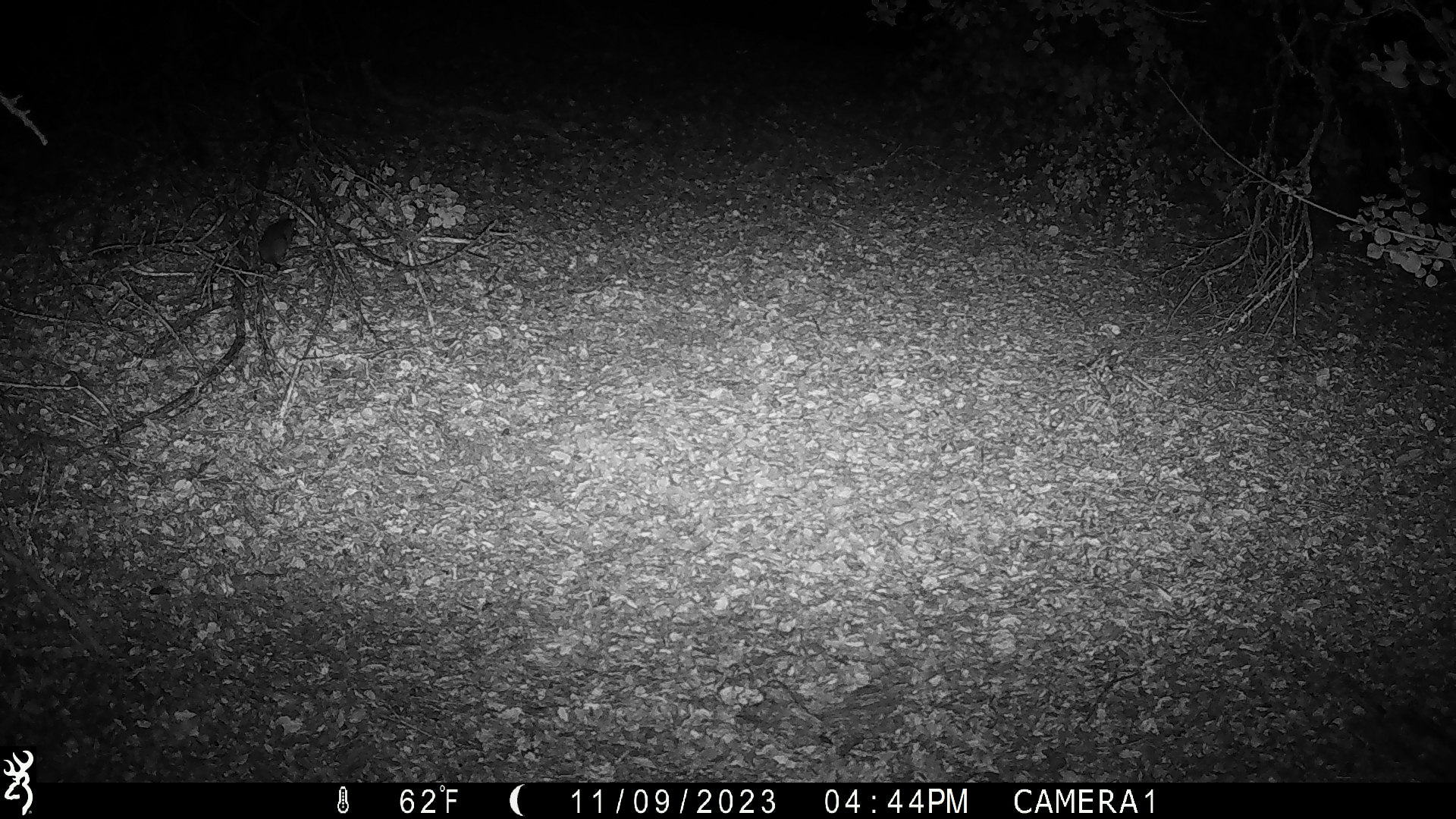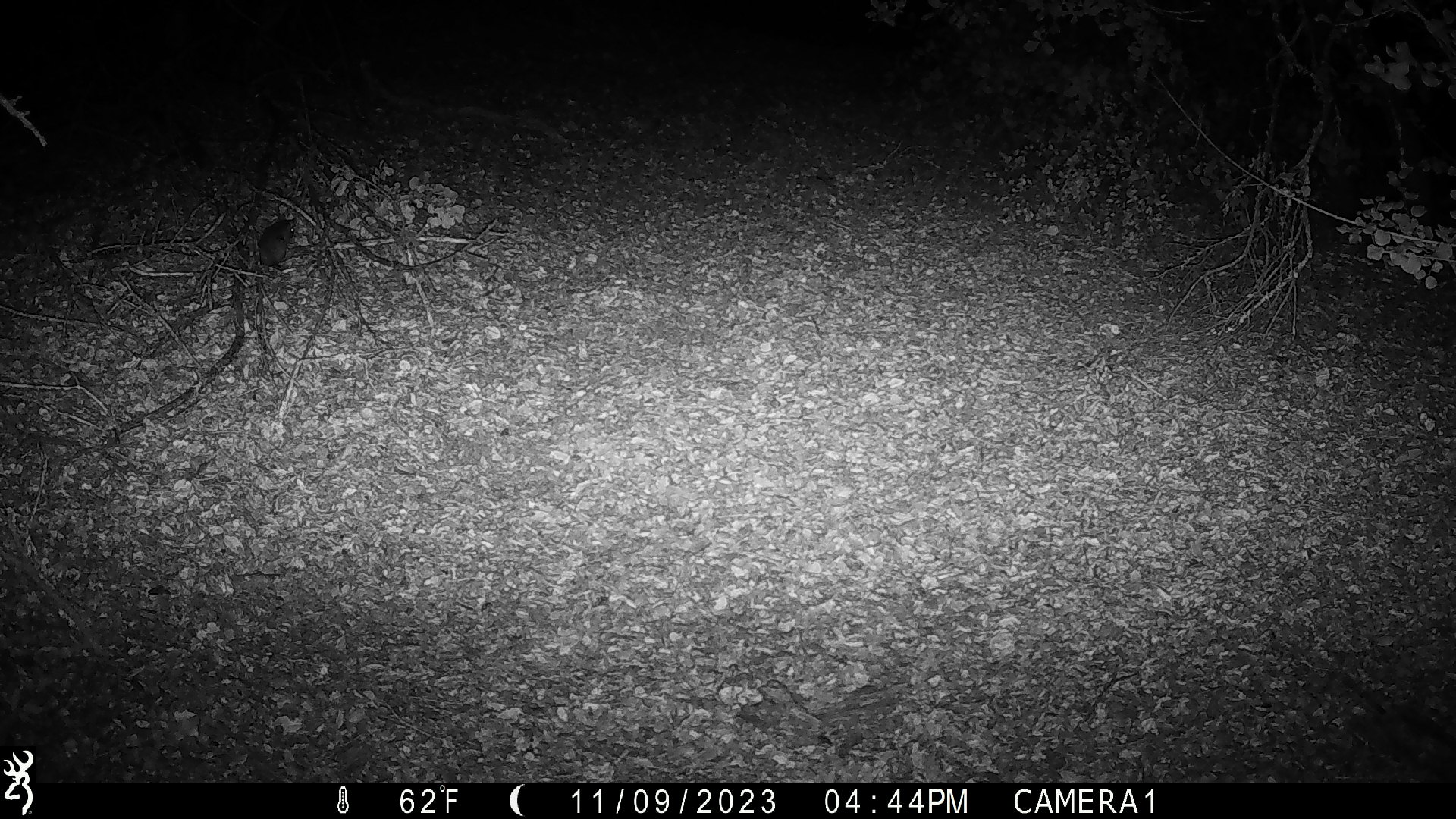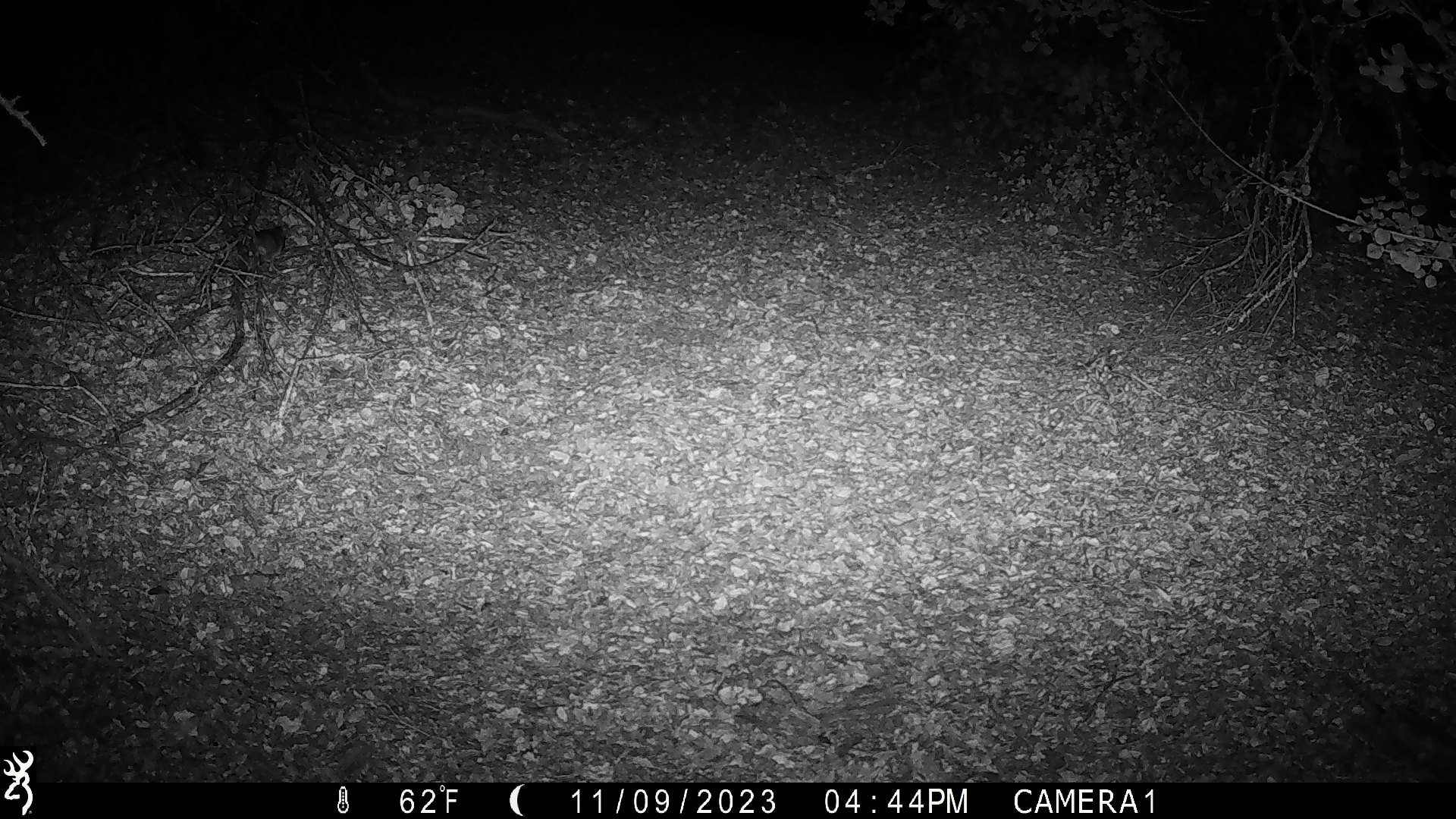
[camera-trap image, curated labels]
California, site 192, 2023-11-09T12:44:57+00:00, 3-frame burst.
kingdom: Animalia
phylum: Chordata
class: Mammalia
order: Rodentia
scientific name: Rodentia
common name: mouse or rat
Mouse or rat (Rodentia).